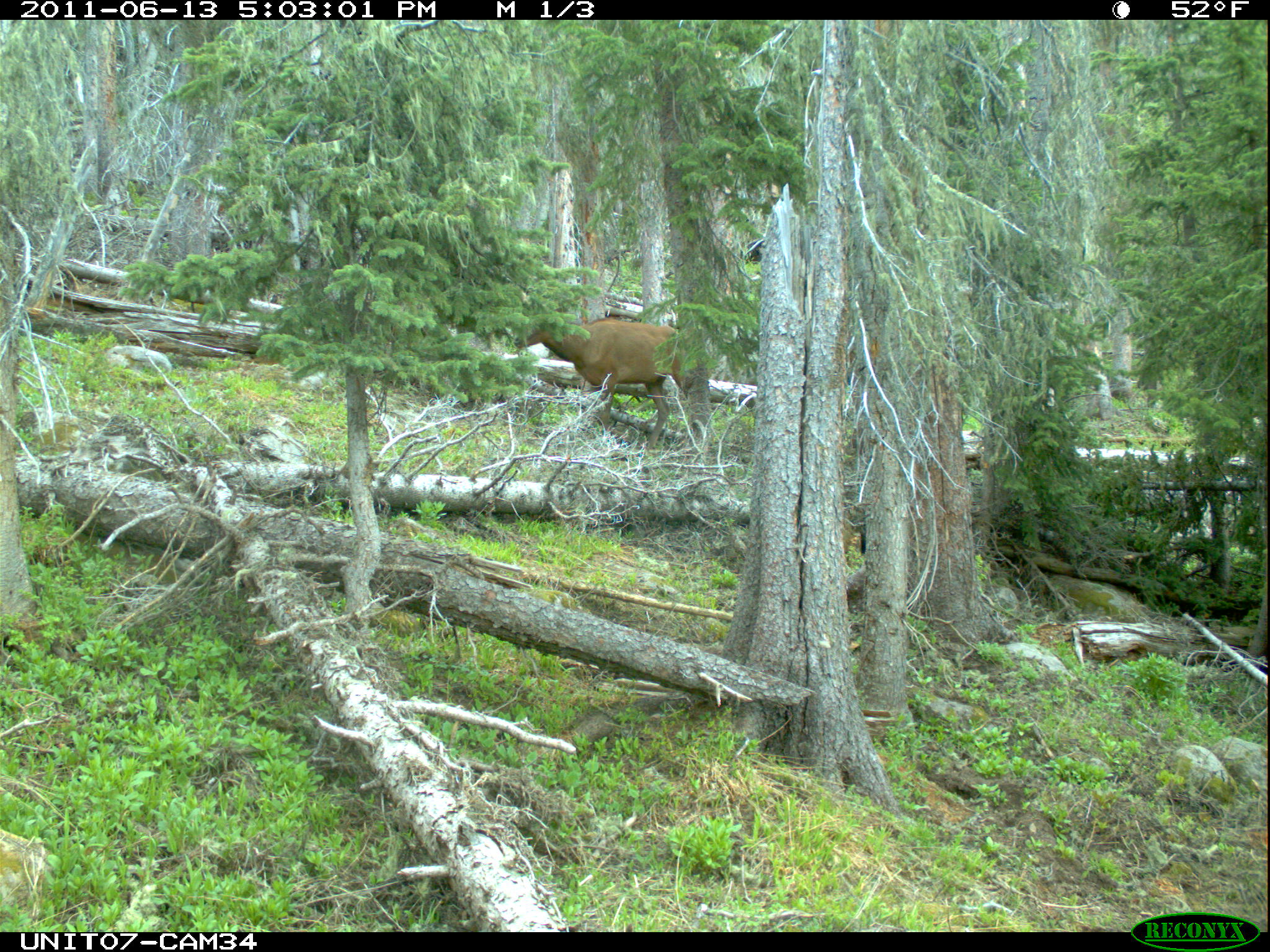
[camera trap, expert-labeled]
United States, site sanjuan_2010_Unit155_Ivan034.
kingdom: Animalia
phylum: Chordata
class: Mammalia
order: Artiodactyla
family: Cervidae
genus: Cervus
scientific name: Cervus elaphus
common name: red deer